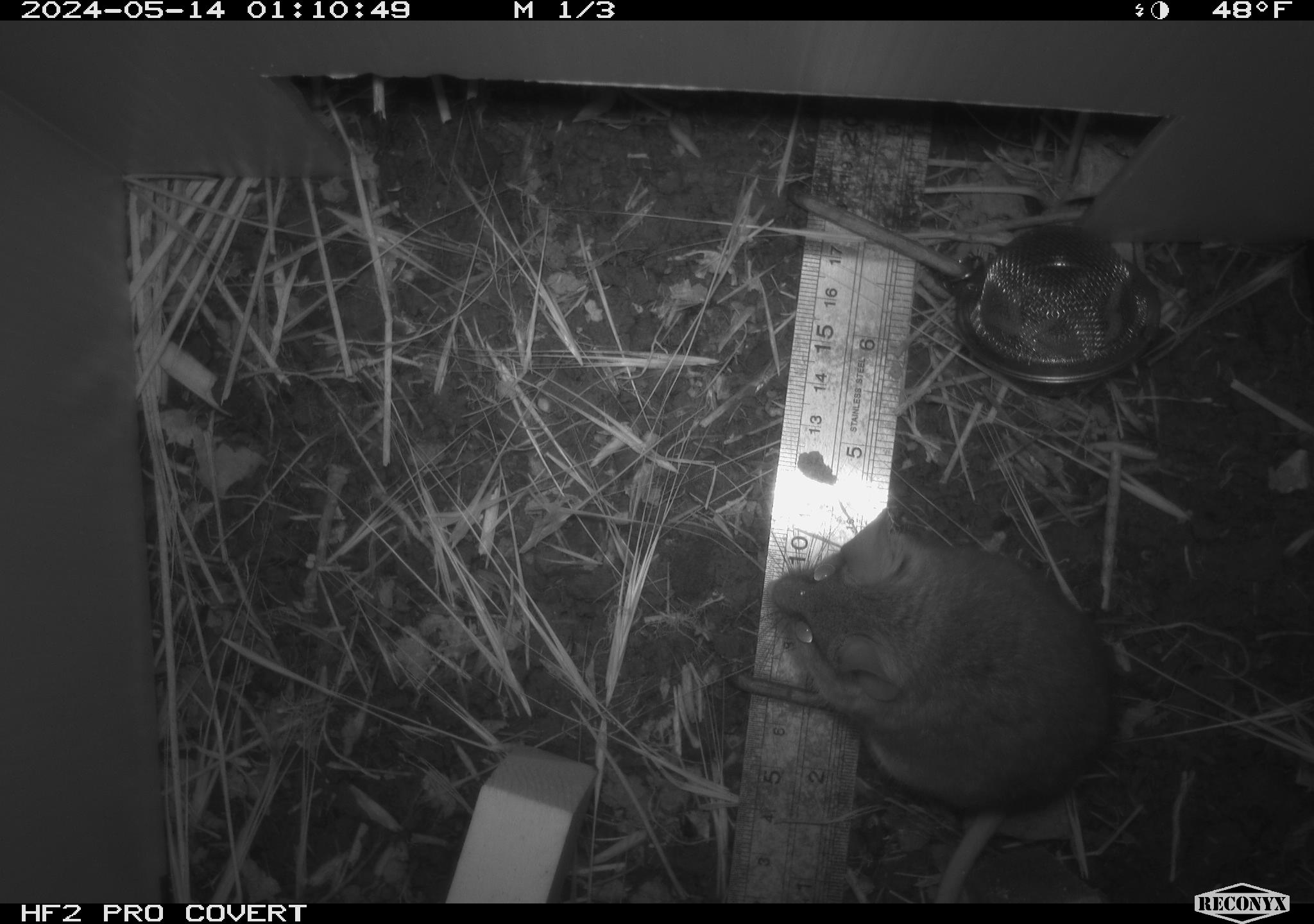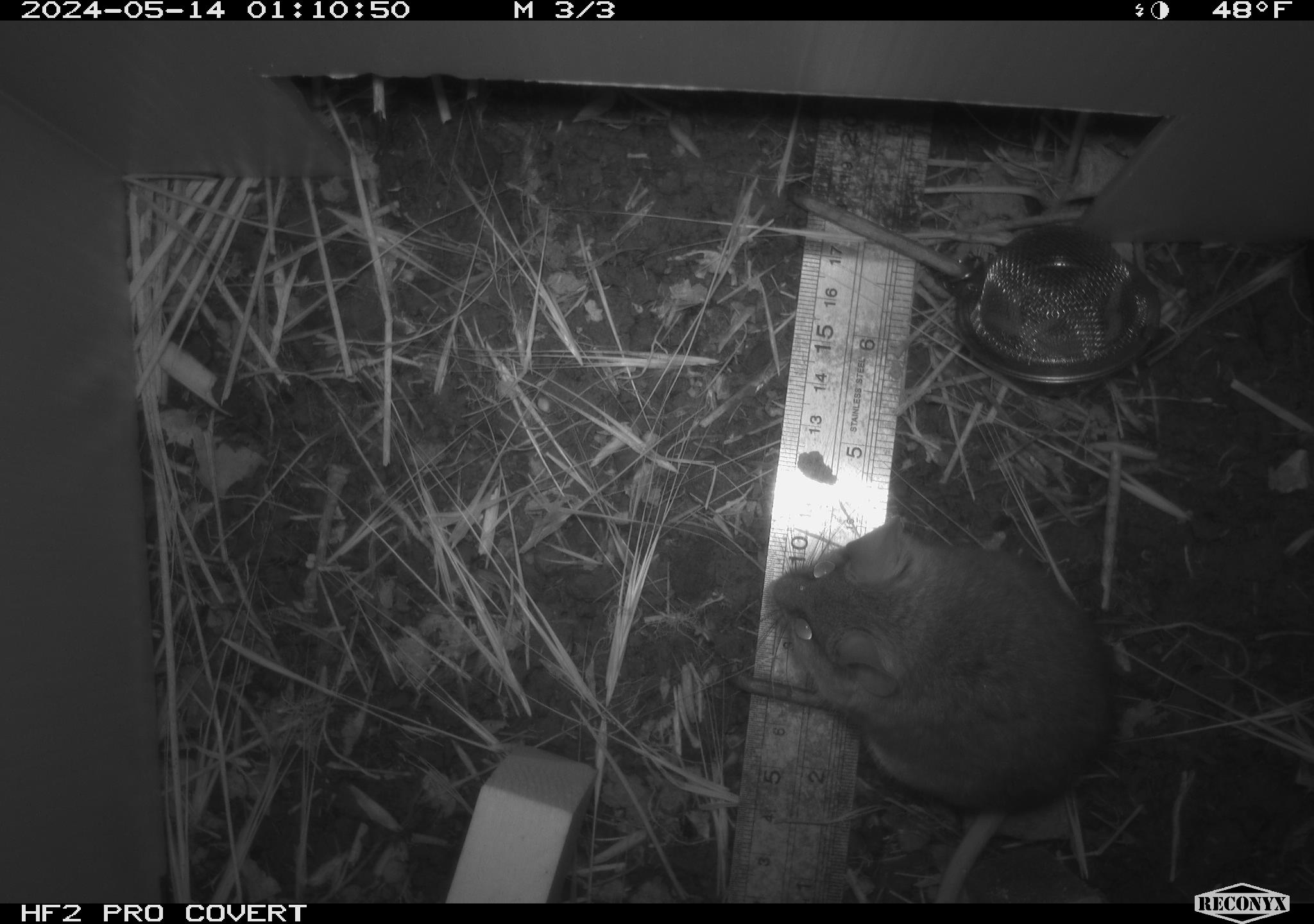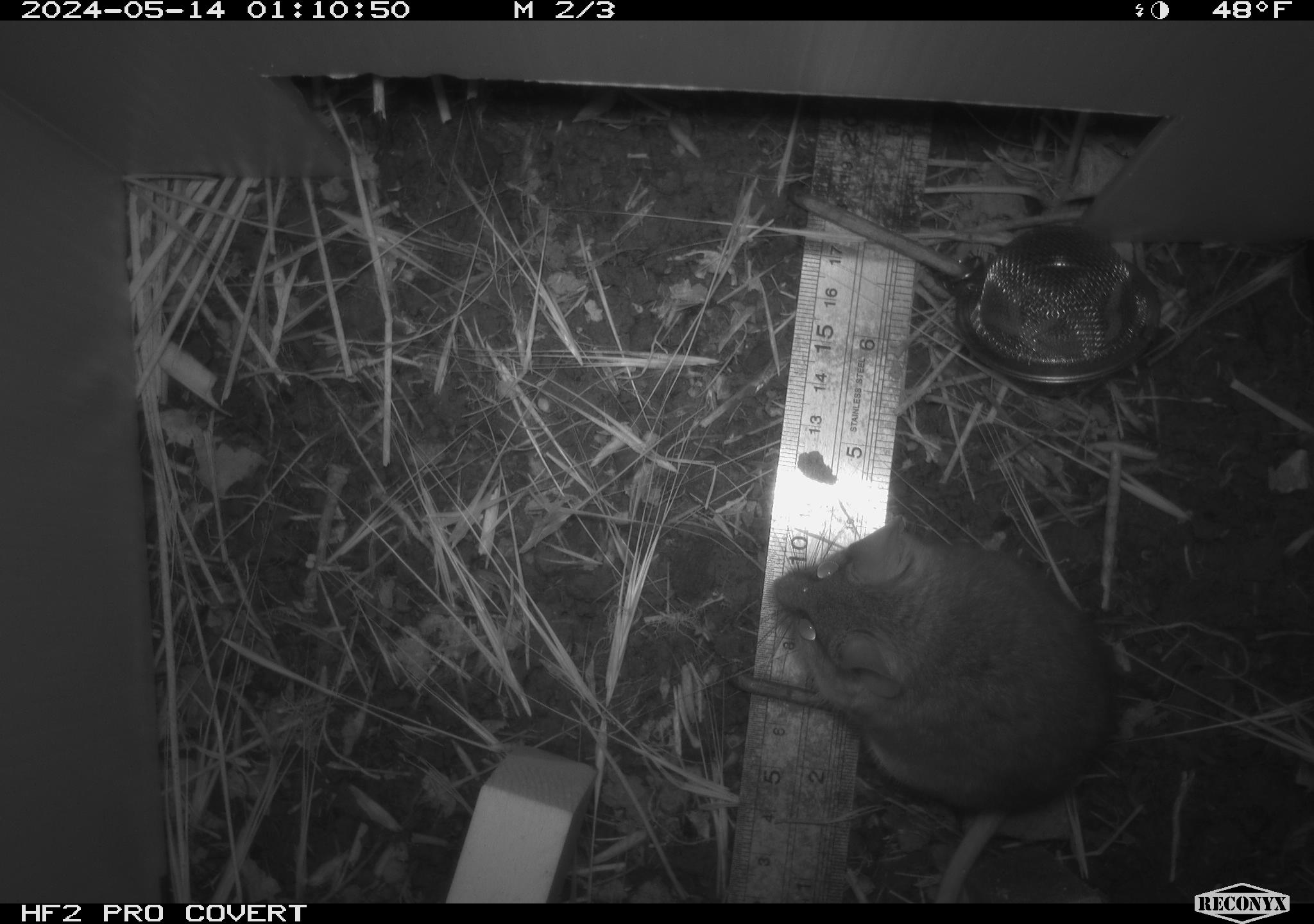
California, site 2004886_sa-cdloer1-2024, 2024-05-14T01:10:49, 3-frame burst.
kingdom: Animalia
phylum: Chordata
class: Mammalia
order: Rodentia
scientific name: Rodentia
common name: mouse species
Mouse species (Rodentia).